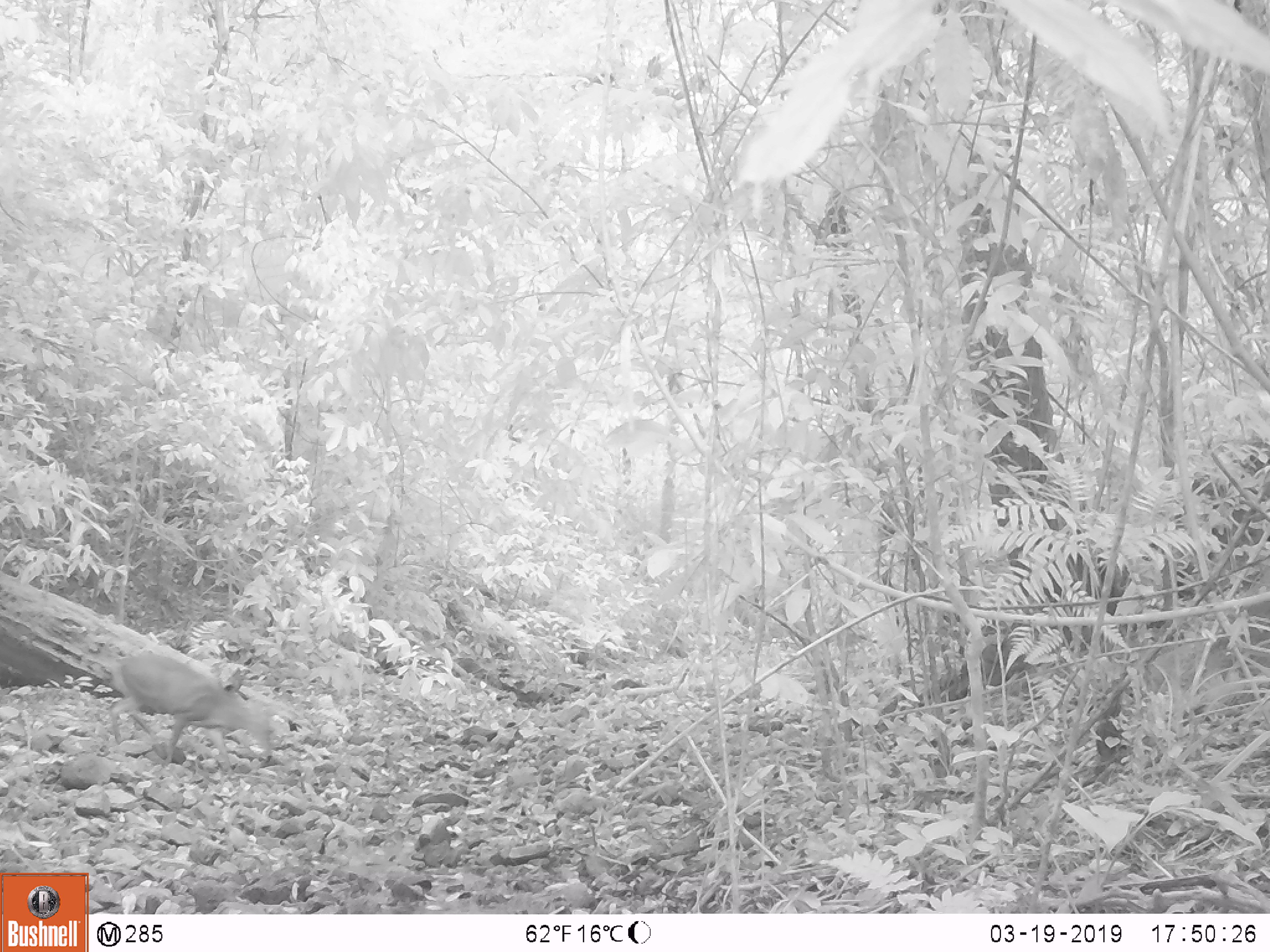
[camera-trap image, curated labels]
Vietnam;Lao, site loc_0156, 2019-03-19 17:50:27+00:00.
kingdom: Animalia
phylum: Chordata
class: Mammalia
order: Artiodactyla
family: Cervidae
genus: Muntiacus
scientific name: Muntiacus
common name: muntjacs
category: unidentified muntjac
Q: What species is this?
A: Unidentified muntjac (muntjacs) (Muntiacus).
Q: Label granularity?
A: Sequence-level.